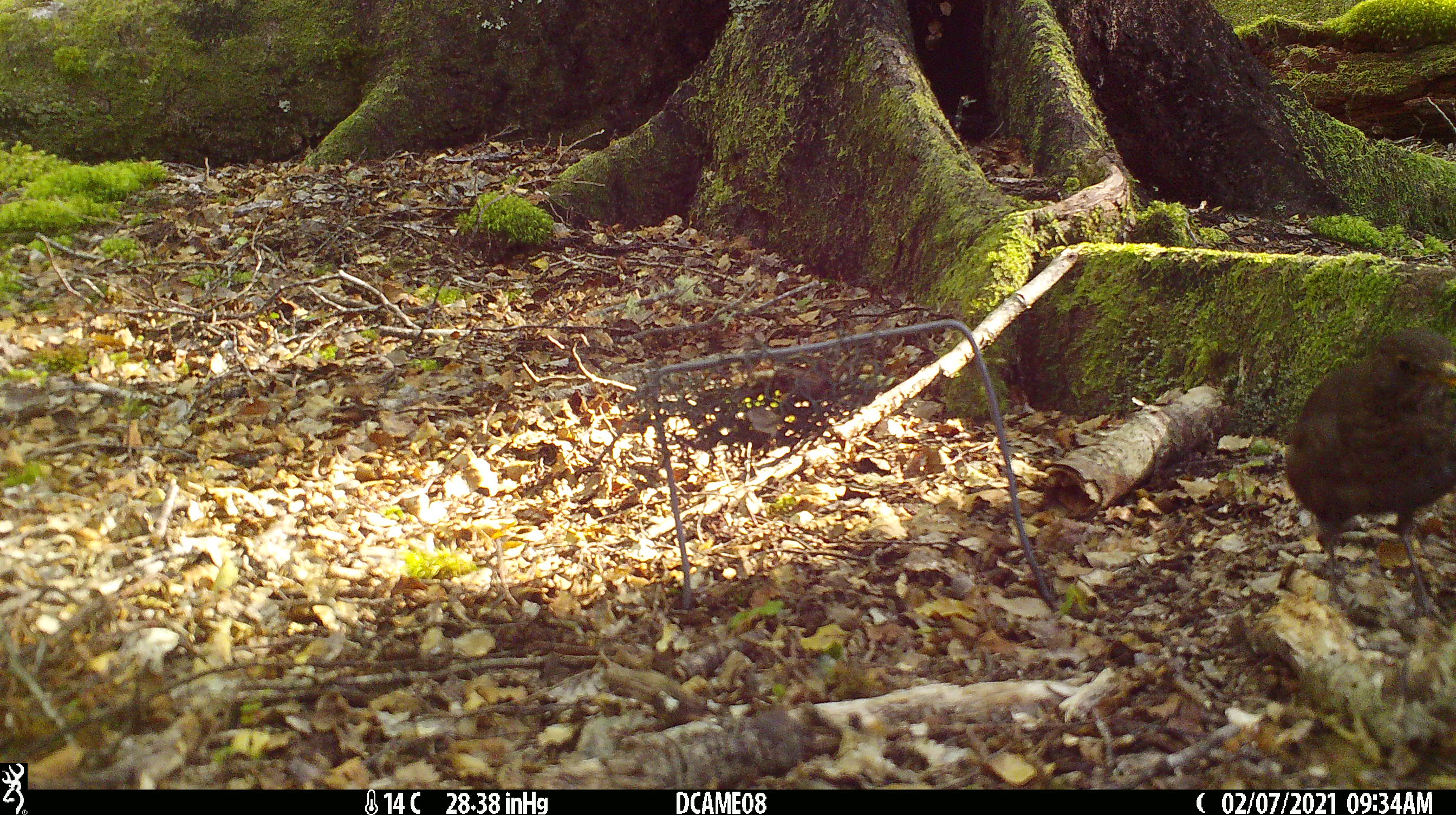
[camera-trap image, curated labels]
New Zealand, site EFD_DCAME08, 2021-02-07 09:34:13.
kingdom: Animalia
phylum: Chordata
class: Aves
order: Passeriformes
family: Turdidae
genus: Turdus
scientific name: Turdus merula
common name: eurasian blackbird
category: blackbird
Blackbird (eurasian blackbird) (Turdus merula).